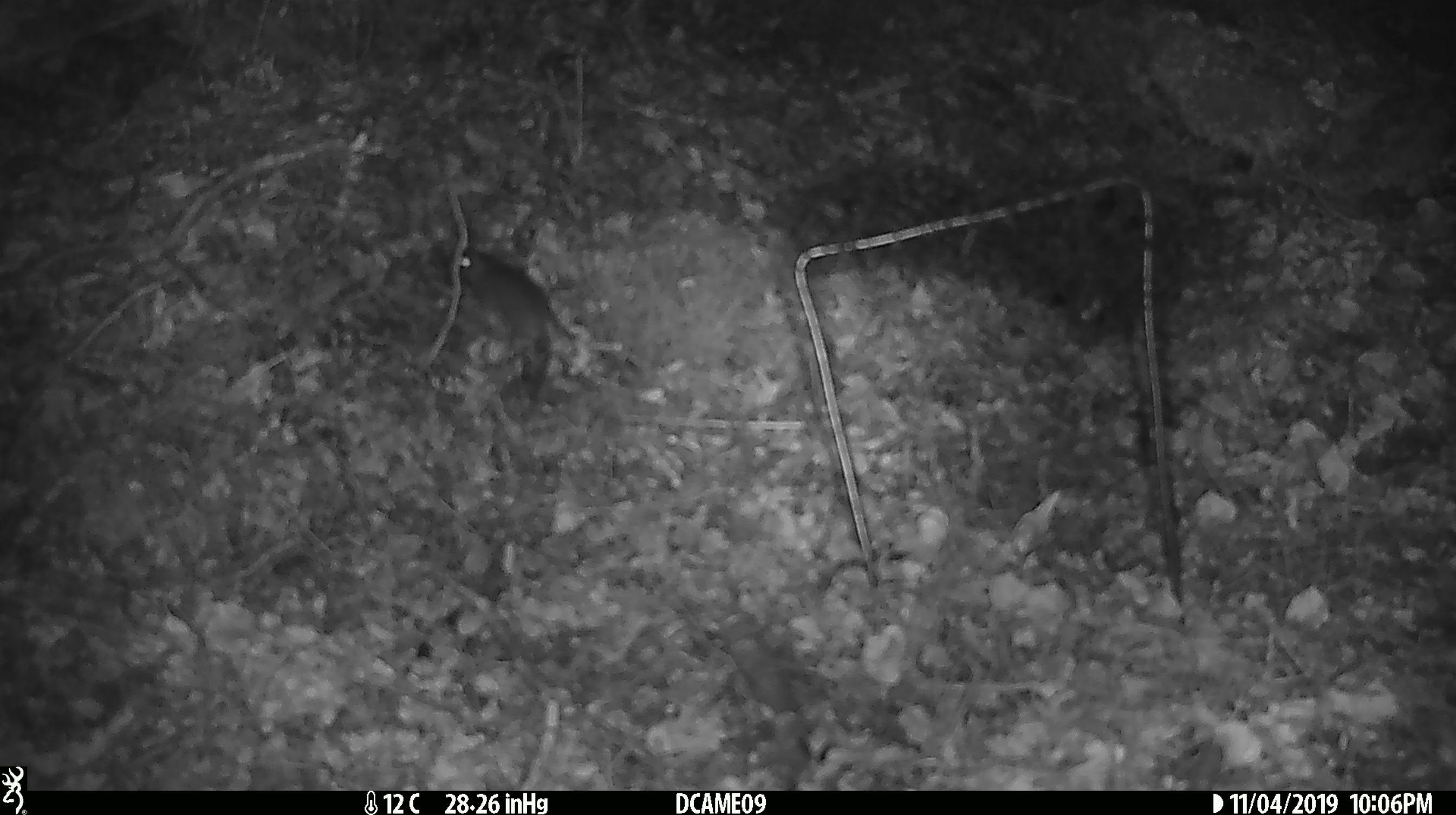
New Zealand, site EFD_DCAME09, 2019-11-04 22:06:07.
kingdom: Animalia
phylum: Chordata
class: Mammalia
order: Rodentia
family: Muridae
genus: Mus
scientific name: Mus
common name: mouse